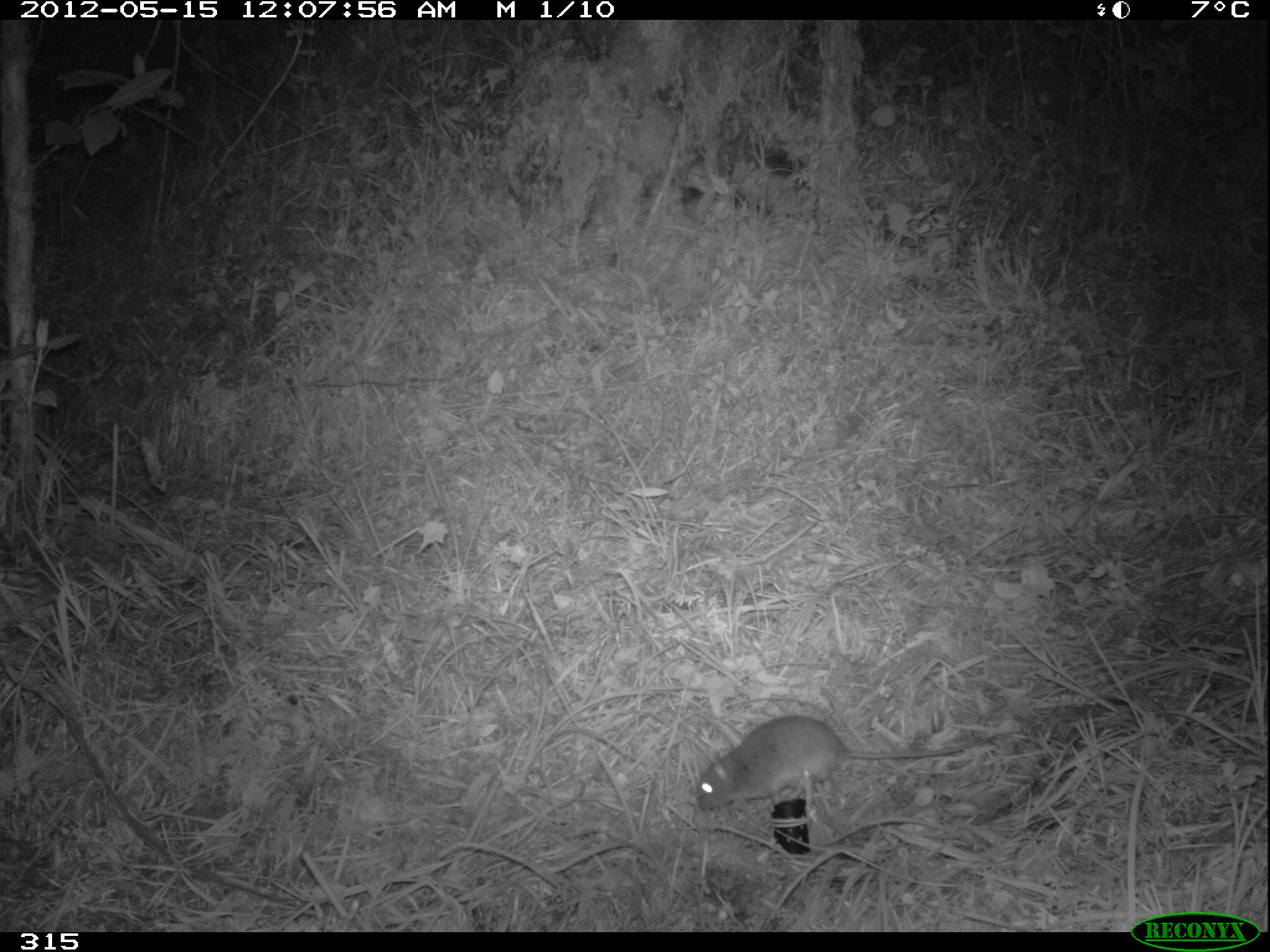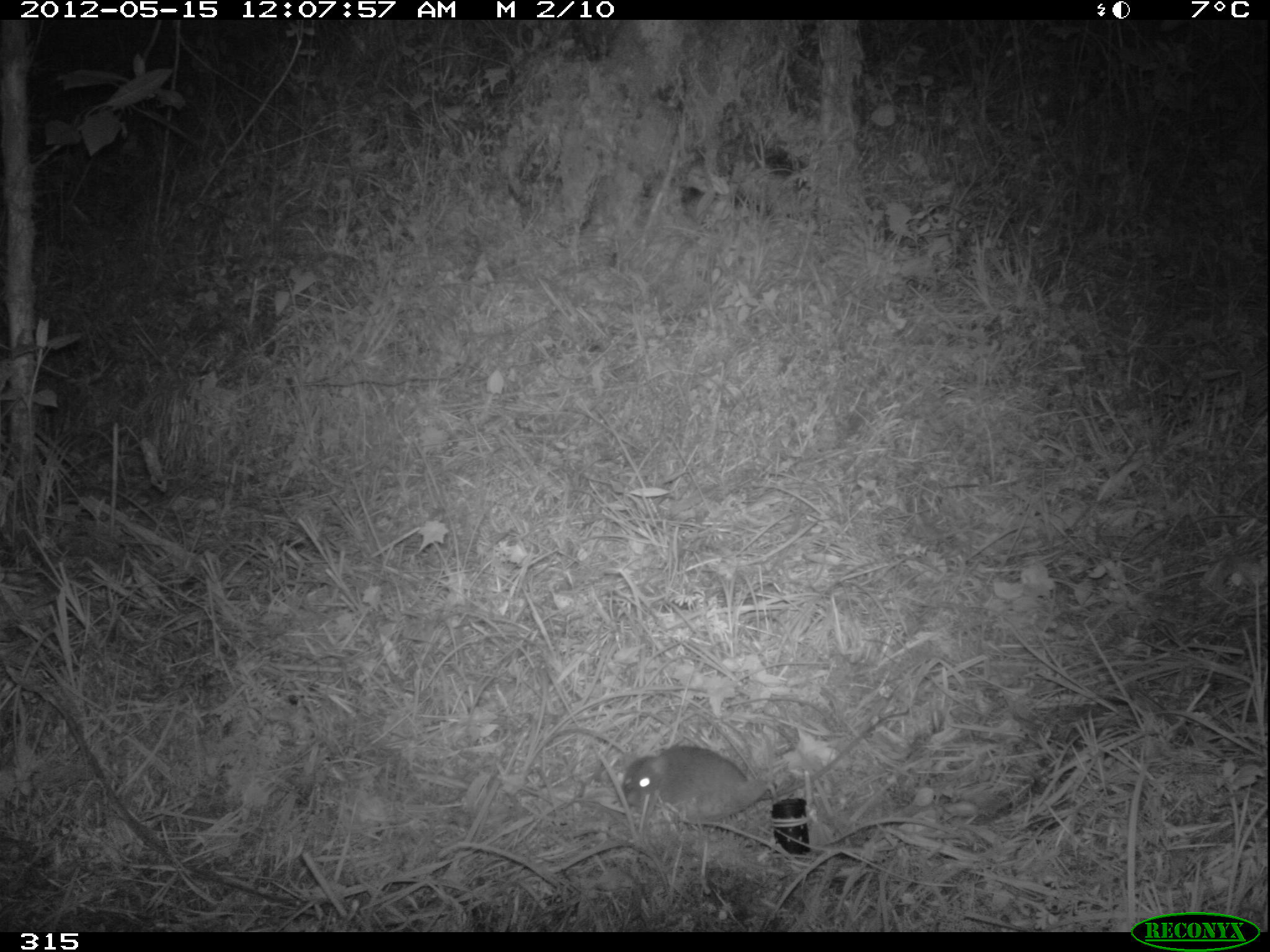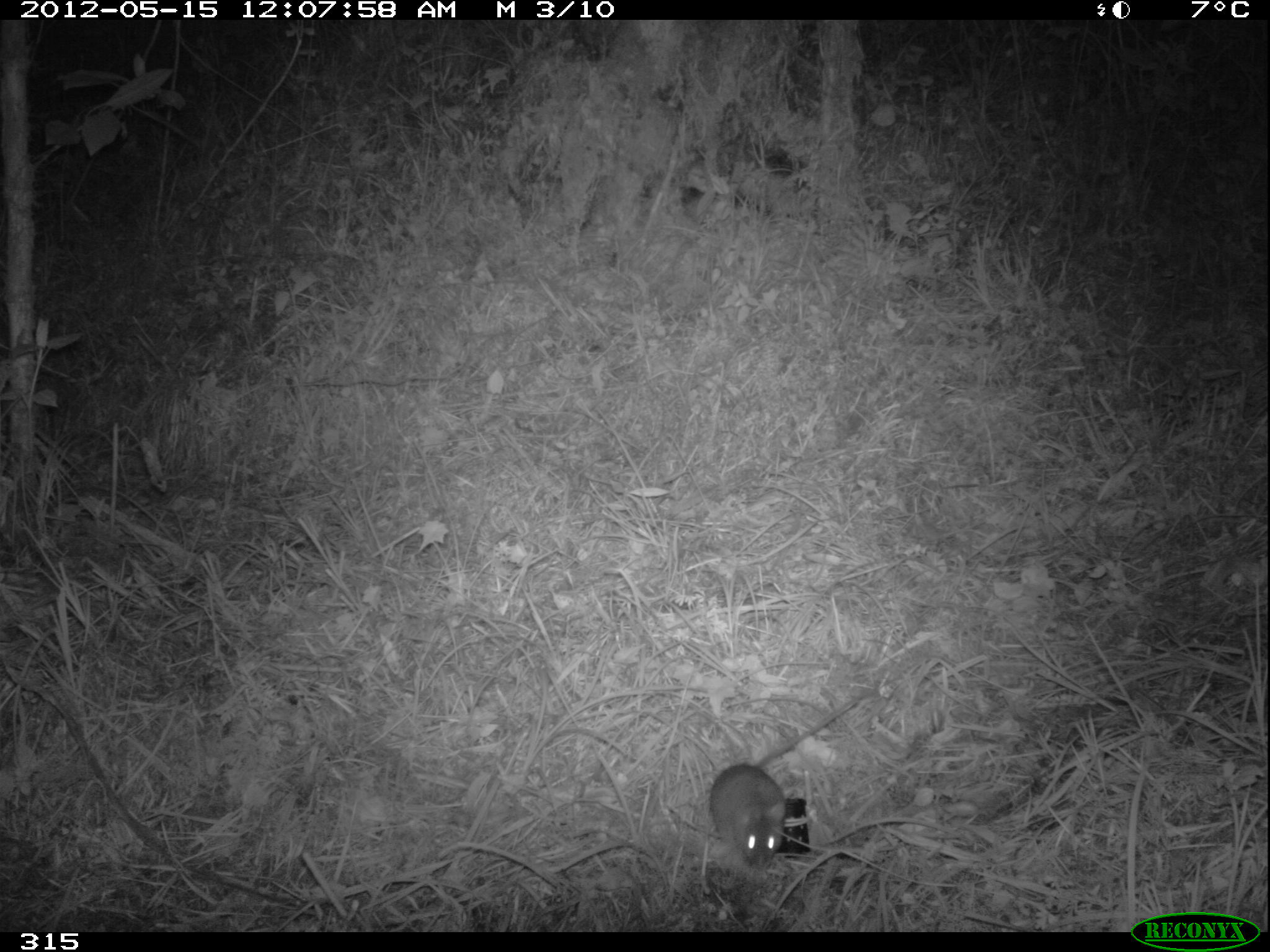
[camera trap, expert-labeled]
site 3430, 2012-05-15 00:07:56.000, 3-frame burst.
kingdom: Animalia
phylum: Chordata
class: Mammalia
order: Rodentia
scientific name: Rodentia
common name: rodents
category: unknown rodent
Unknown rodent (rodents) (Rodentia).